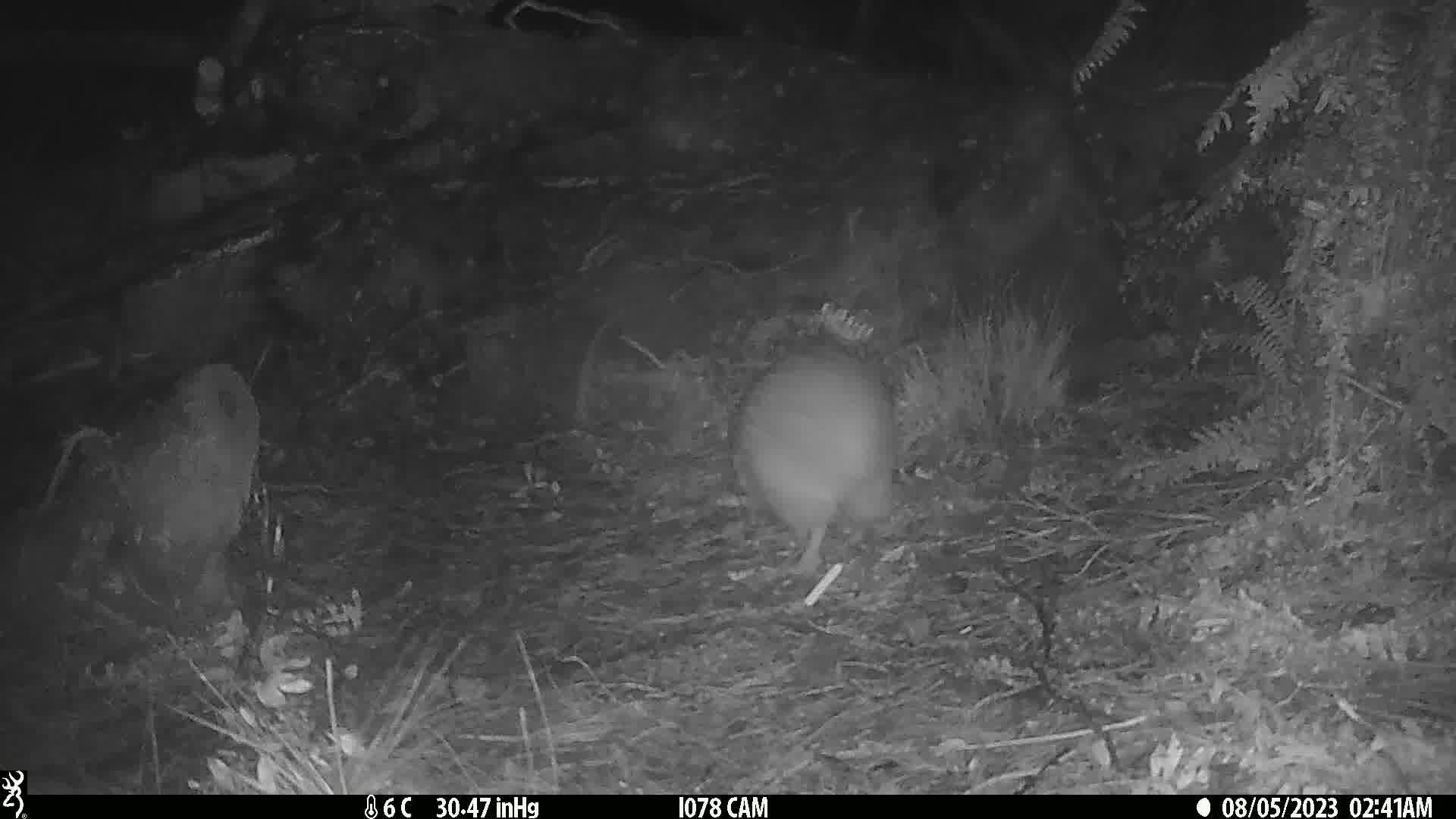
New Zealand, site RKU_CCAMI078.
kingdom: Animalia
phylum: Chordata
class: Aves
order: Apterygiformes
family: Apterygidae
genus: Apteryx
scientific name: Apteryx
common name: kiwi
Kiwi (Apteryx).